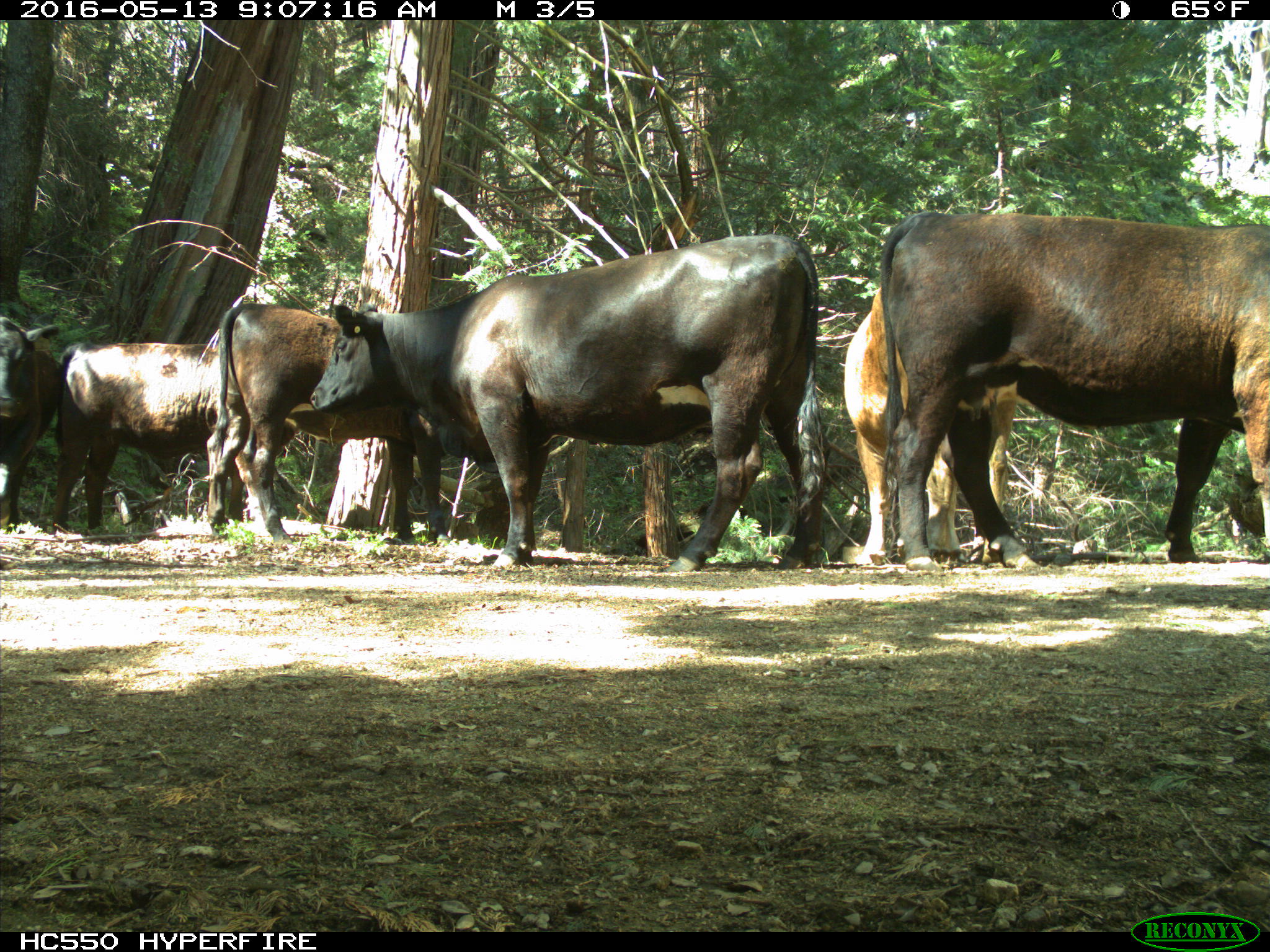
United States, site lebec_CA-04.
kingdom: Animalia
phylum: Chordata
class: Mammalia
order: Artiodactyla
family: Bovidae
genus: Bos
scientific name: Bos taurus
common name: domestic cow